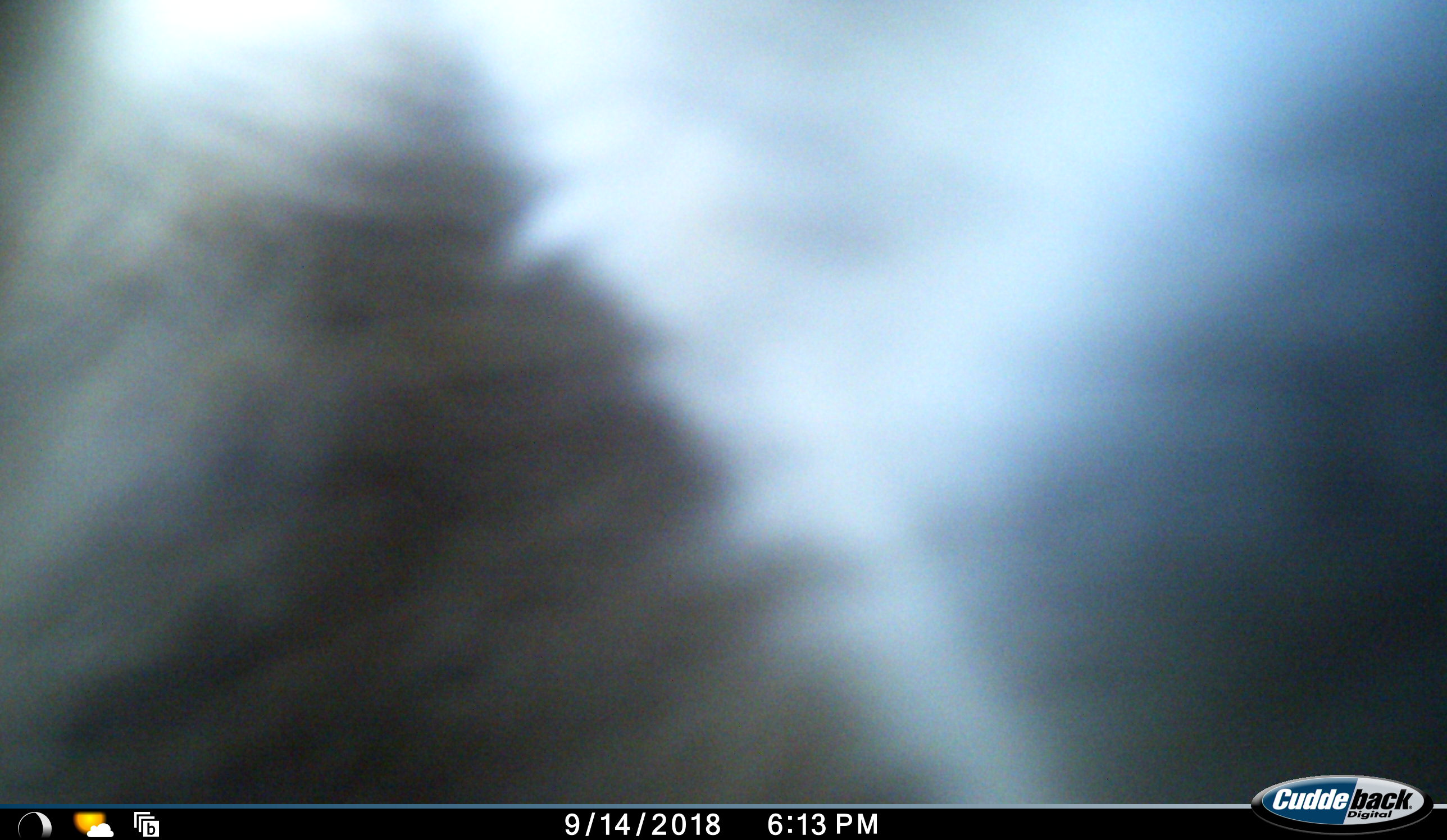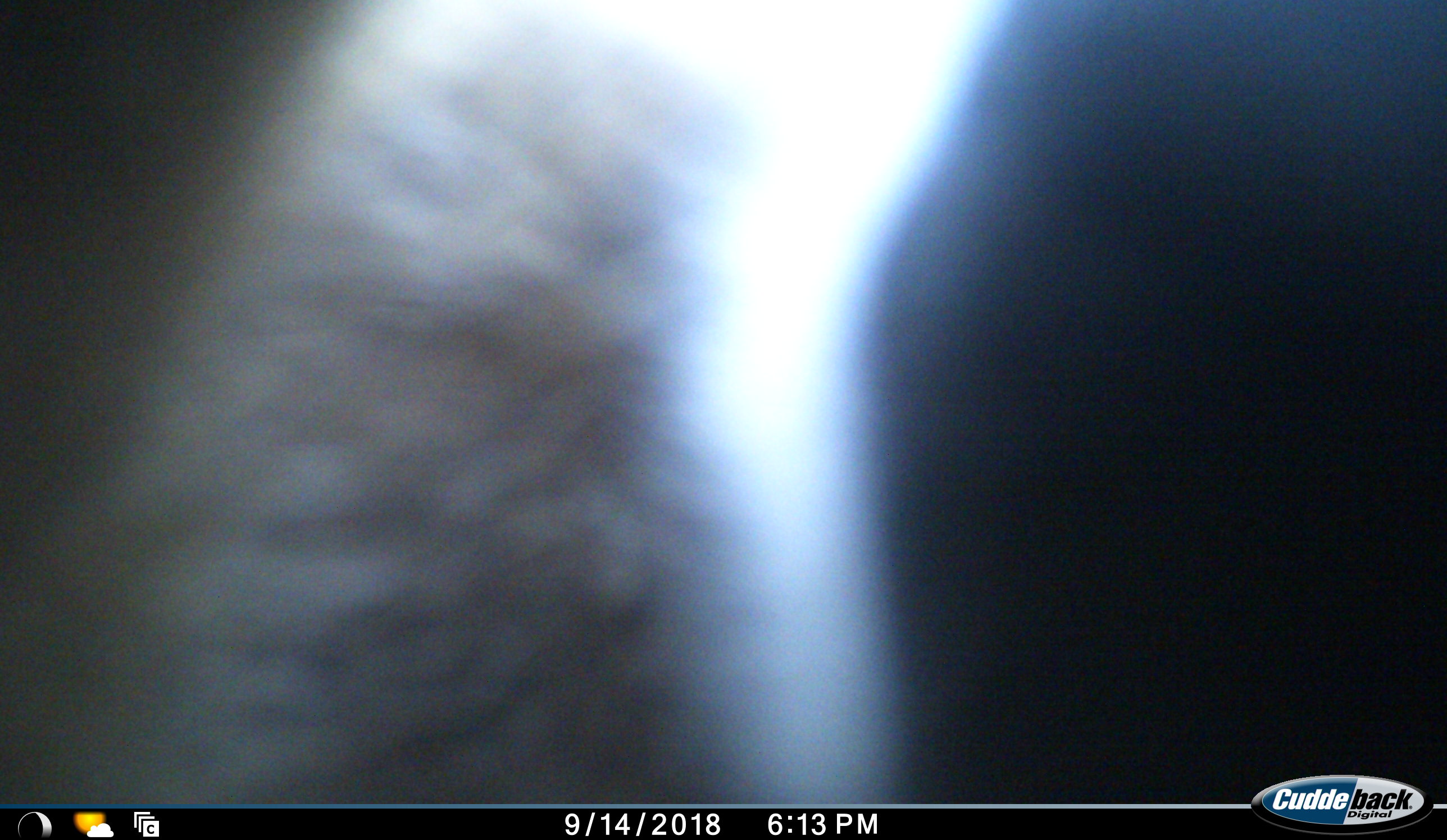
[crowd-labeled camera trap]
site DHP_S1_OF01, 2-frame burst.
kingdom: Animalia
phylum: Chordata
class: Mammalia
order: Primates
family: Cercopithecidae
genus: Papio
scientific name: Papio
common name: baboon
Baboon (Papio), count 1. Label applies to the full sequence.